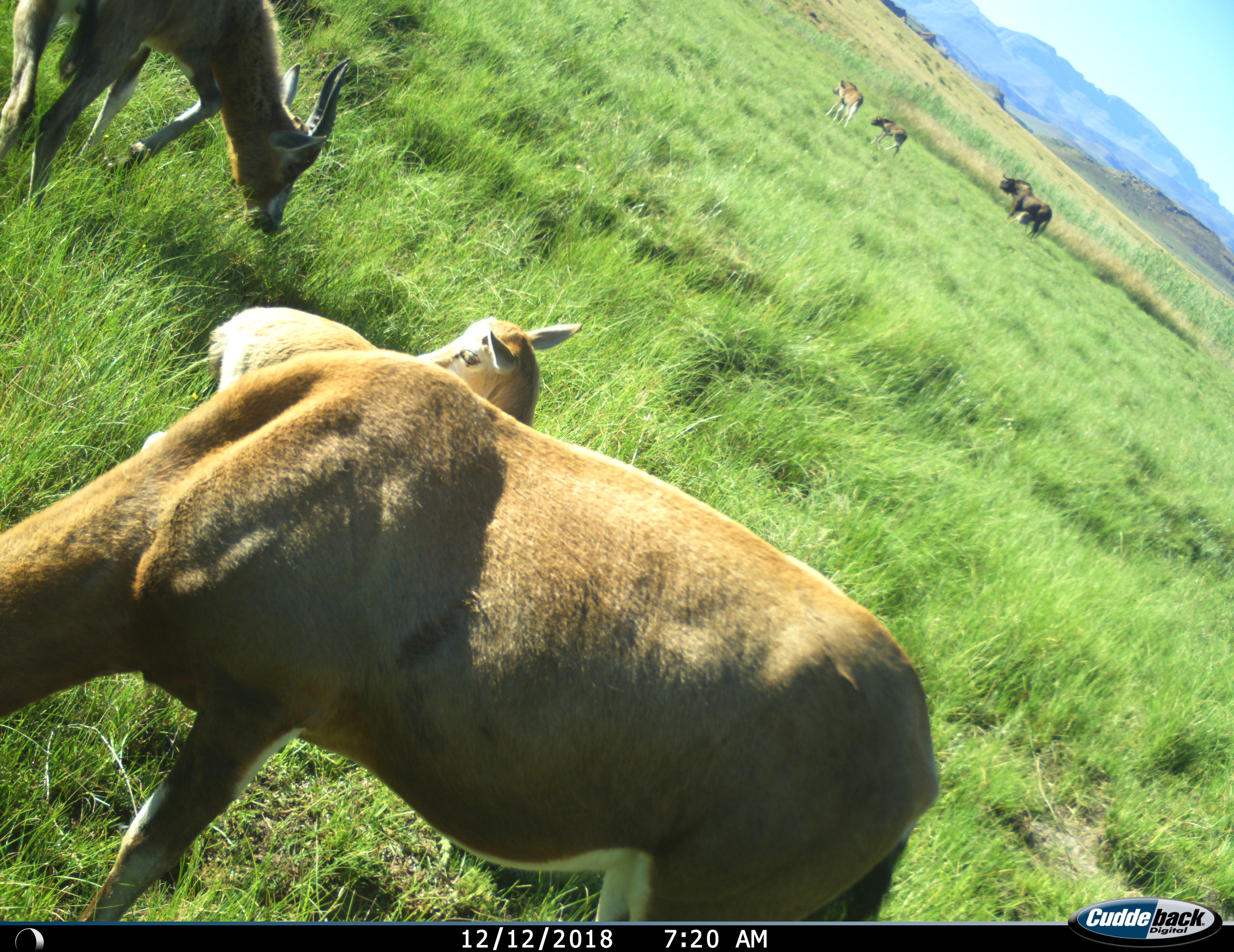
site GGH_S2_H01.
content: unidentified animal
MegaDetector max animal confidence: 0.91